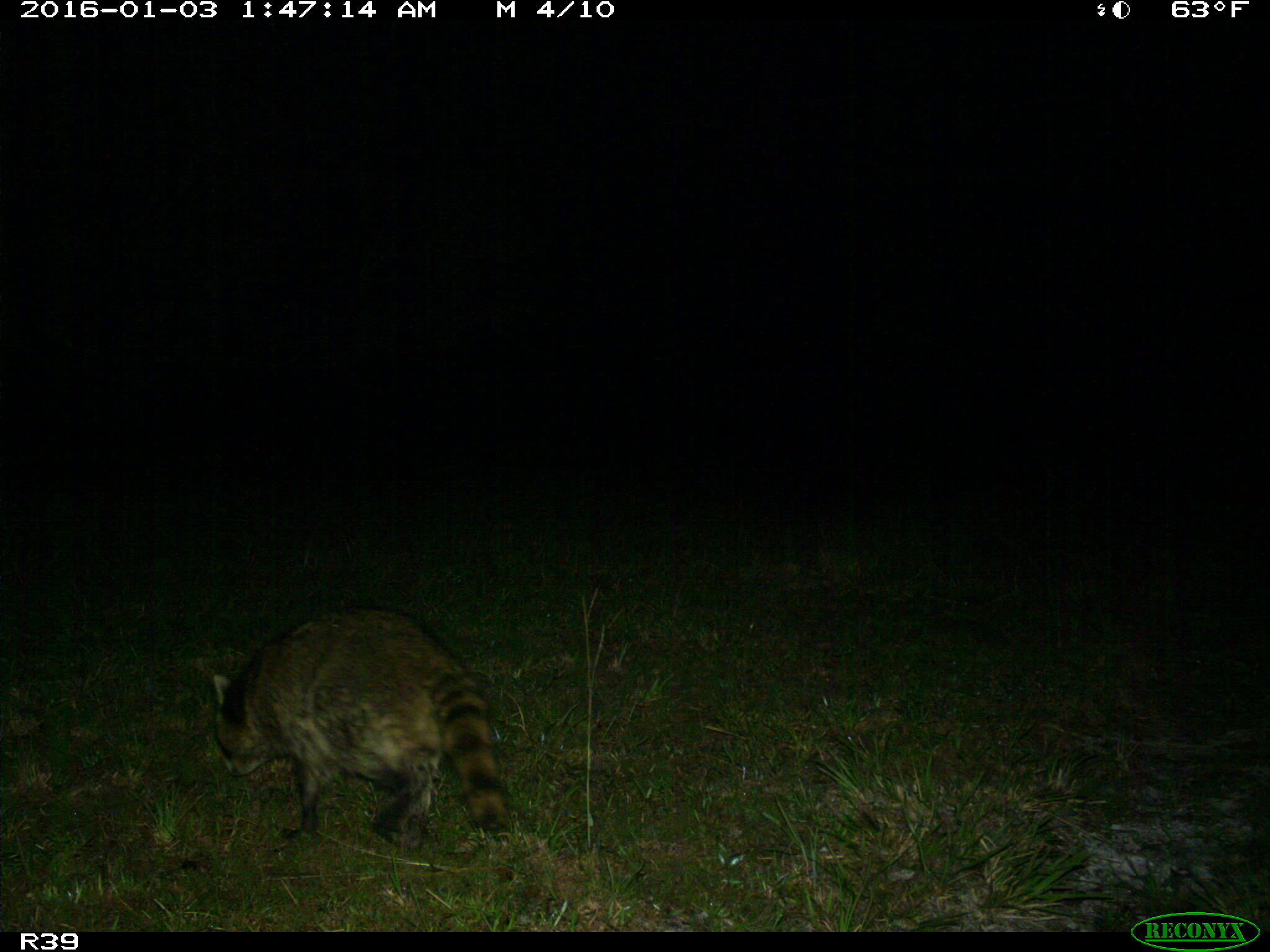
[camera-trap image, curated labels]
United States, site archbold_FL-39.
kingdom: Animalia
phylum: Chordata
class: Mammalia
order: Carnivora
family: Procyonidae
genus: Procyon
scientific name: Procyon lotor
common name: common raccoon